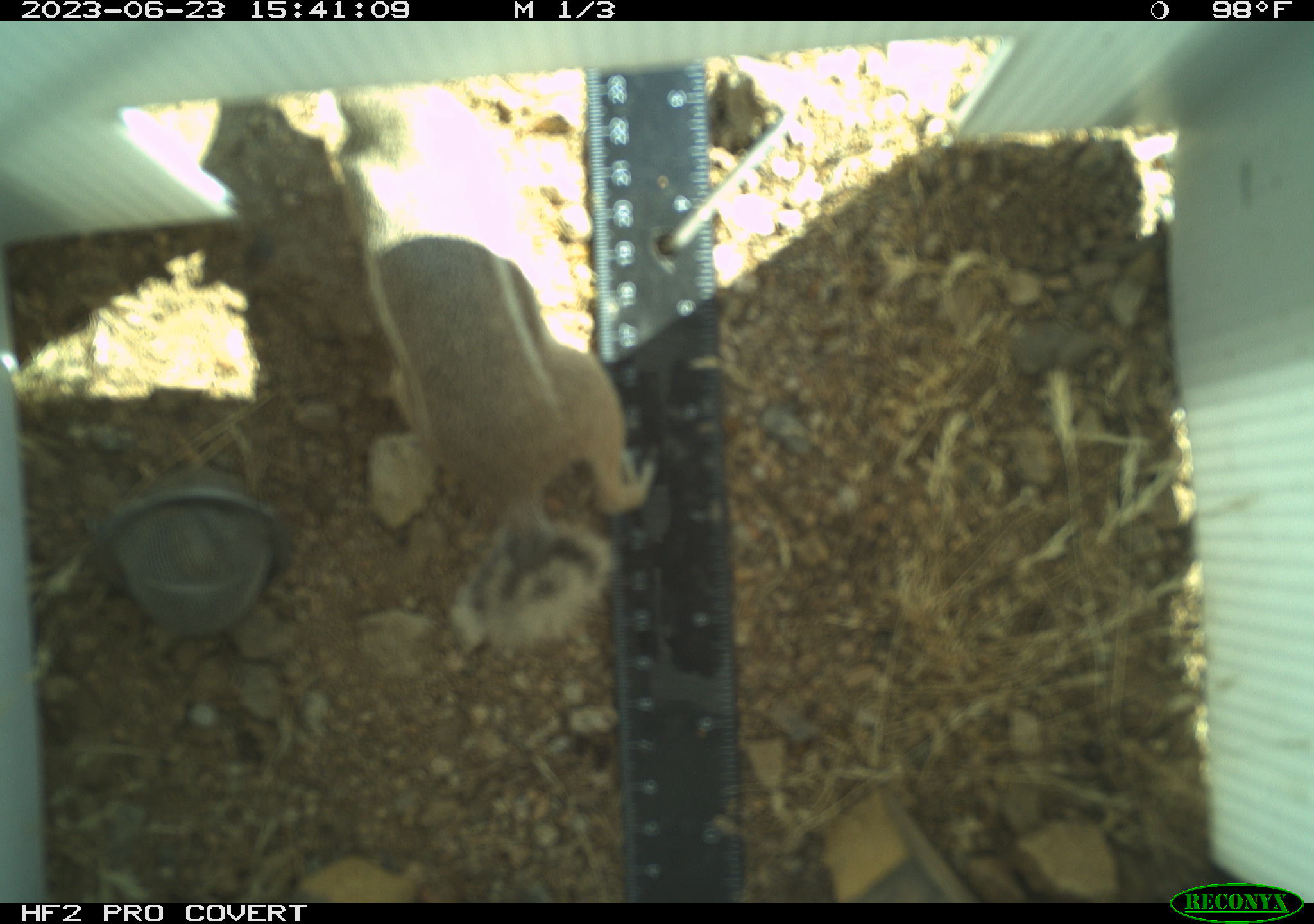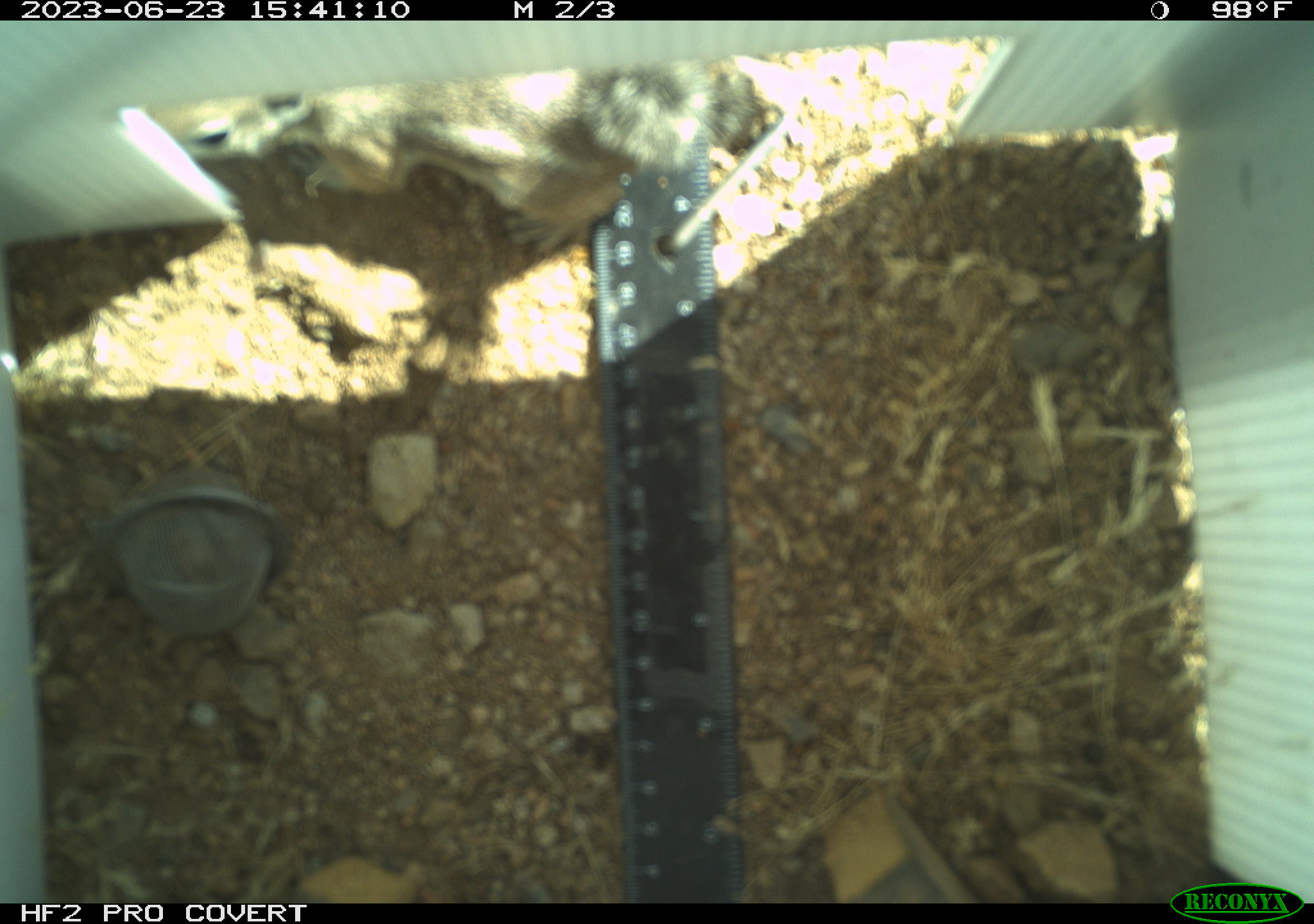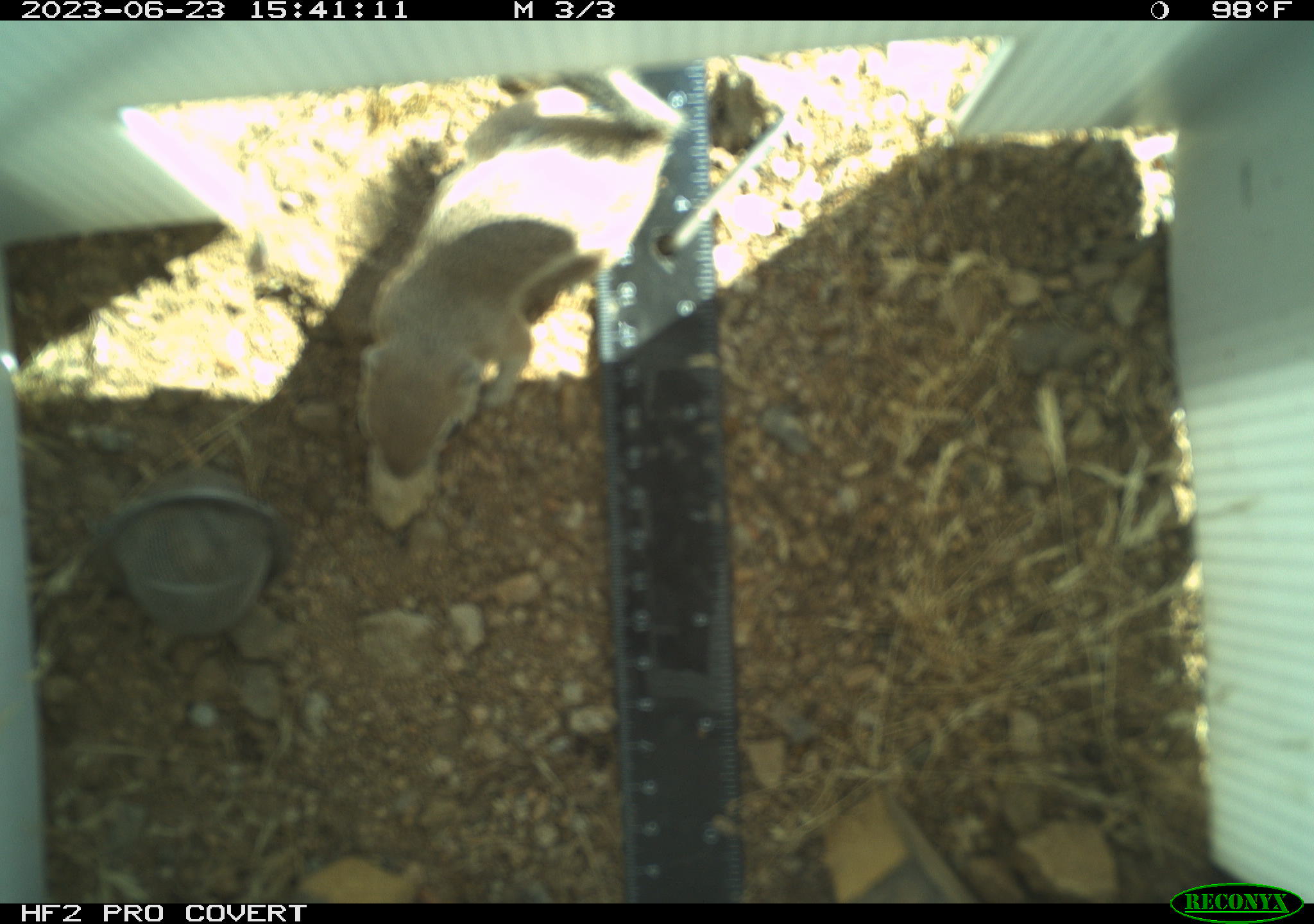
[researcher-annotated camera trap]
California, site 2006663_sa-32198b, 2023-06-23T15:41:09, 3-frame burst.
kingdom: Animalia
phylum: Chordata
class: Mammalia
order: Rodentia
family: Sciuridae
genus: Ammospermophilus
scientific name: Ammospermophilus leucurus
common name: white-tailed antelope squirrel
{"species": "white-tailed antelope squirrel (Ammospermophilus leucurus)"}